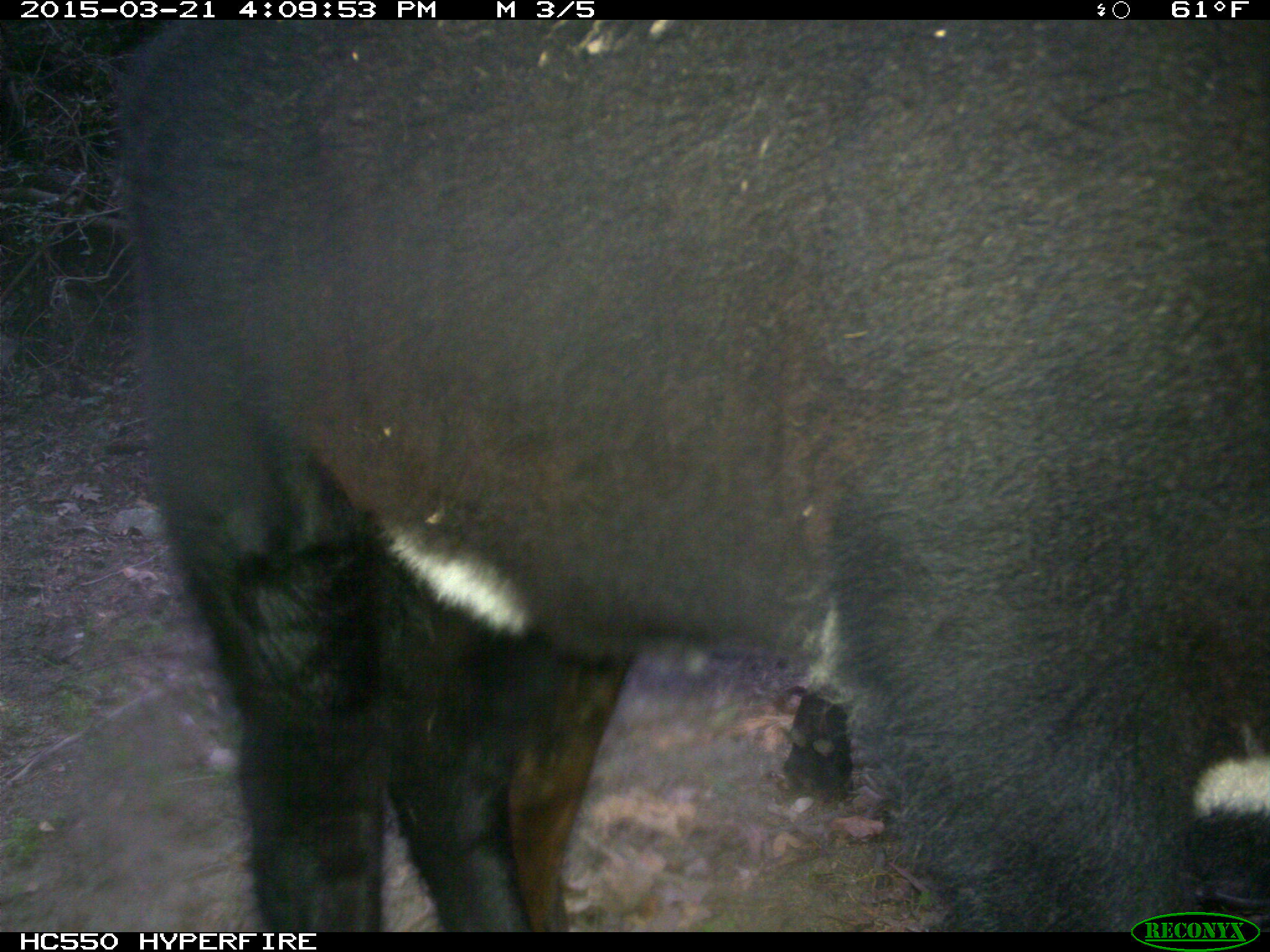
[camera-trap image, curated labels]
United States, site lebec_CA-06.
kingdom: Animalia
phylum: Chordata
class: Mammalia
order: Artiodactyla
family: Bovidae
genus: Bos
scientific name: Bos taurus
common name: domestic cow